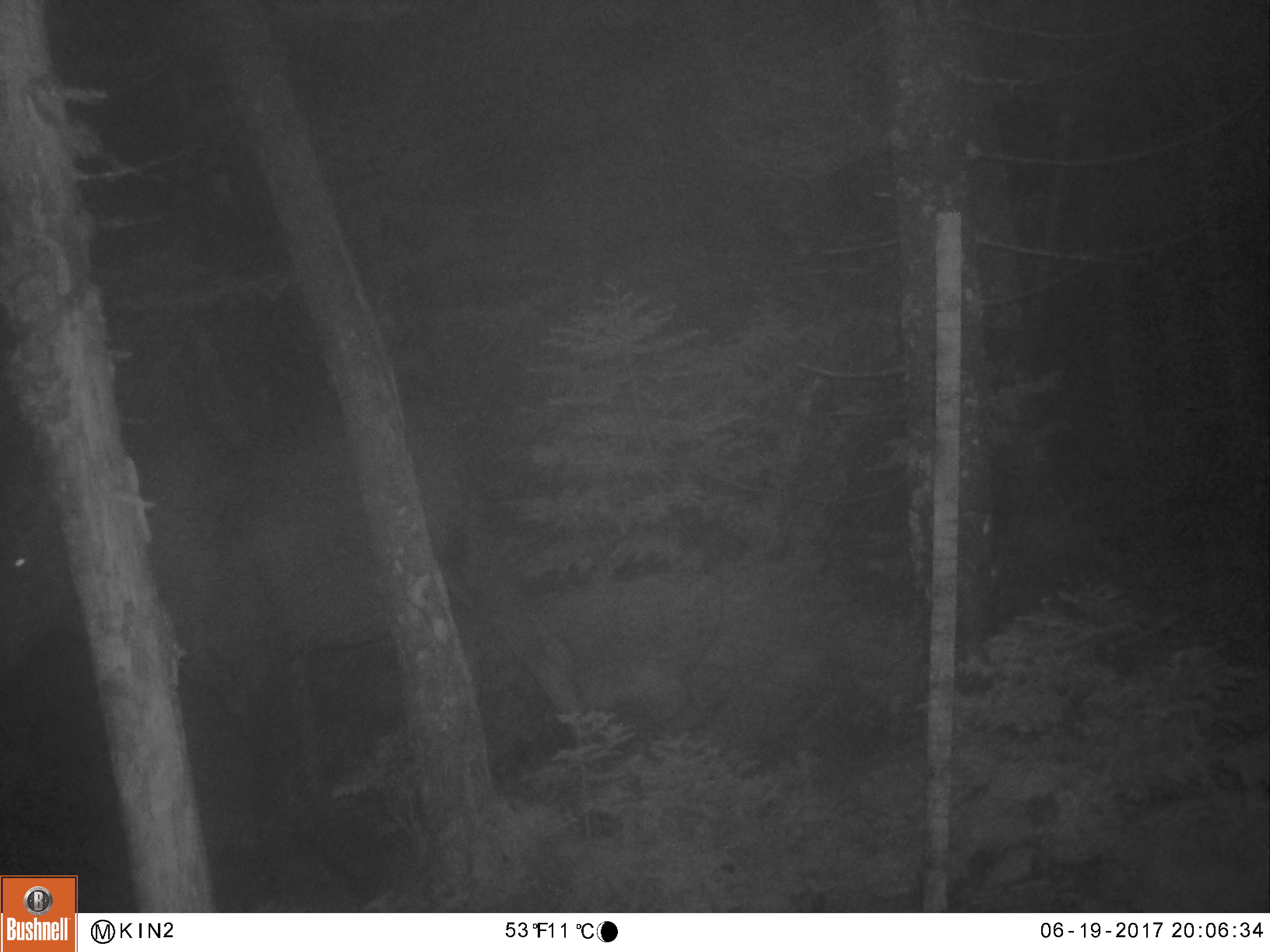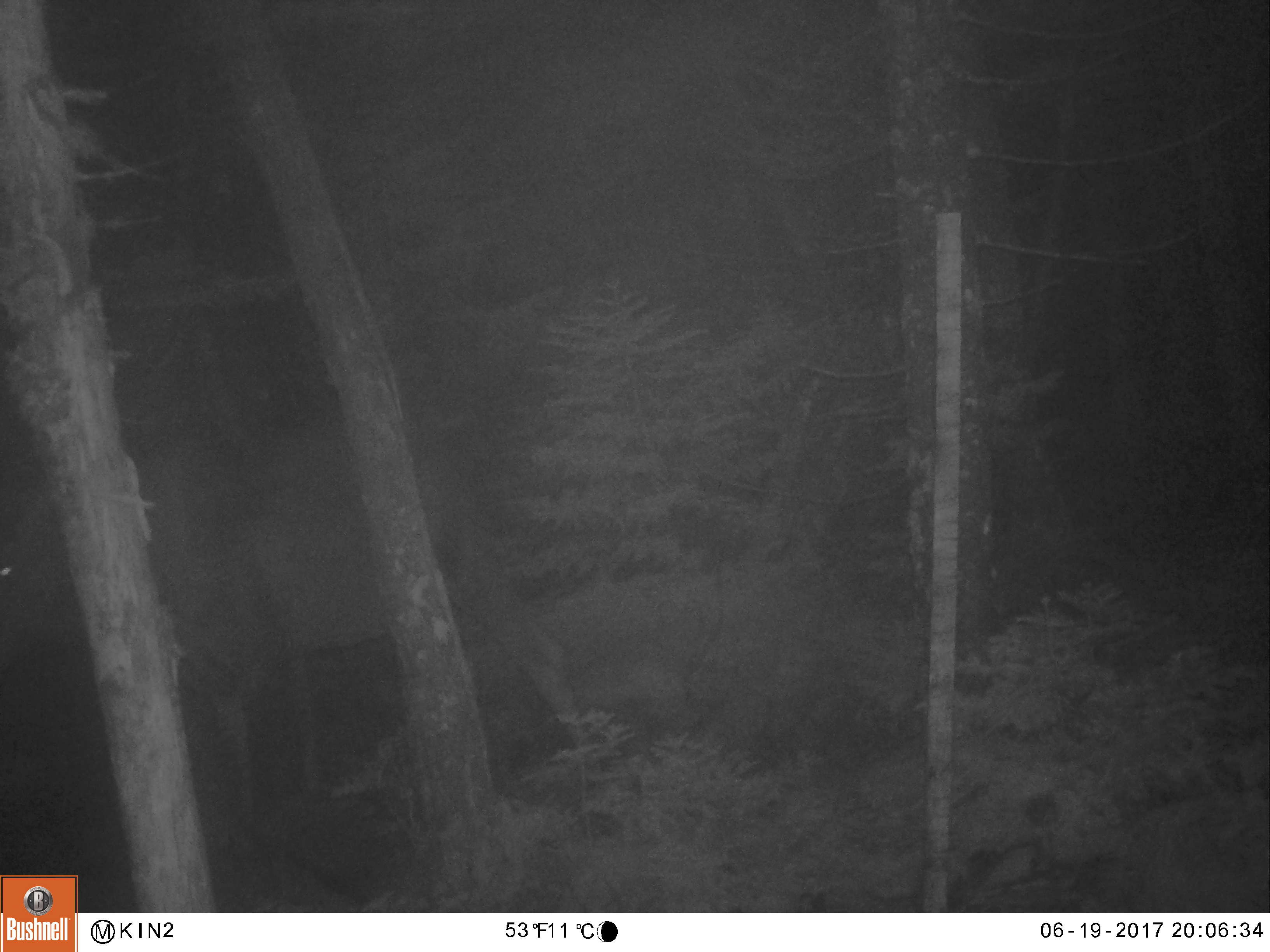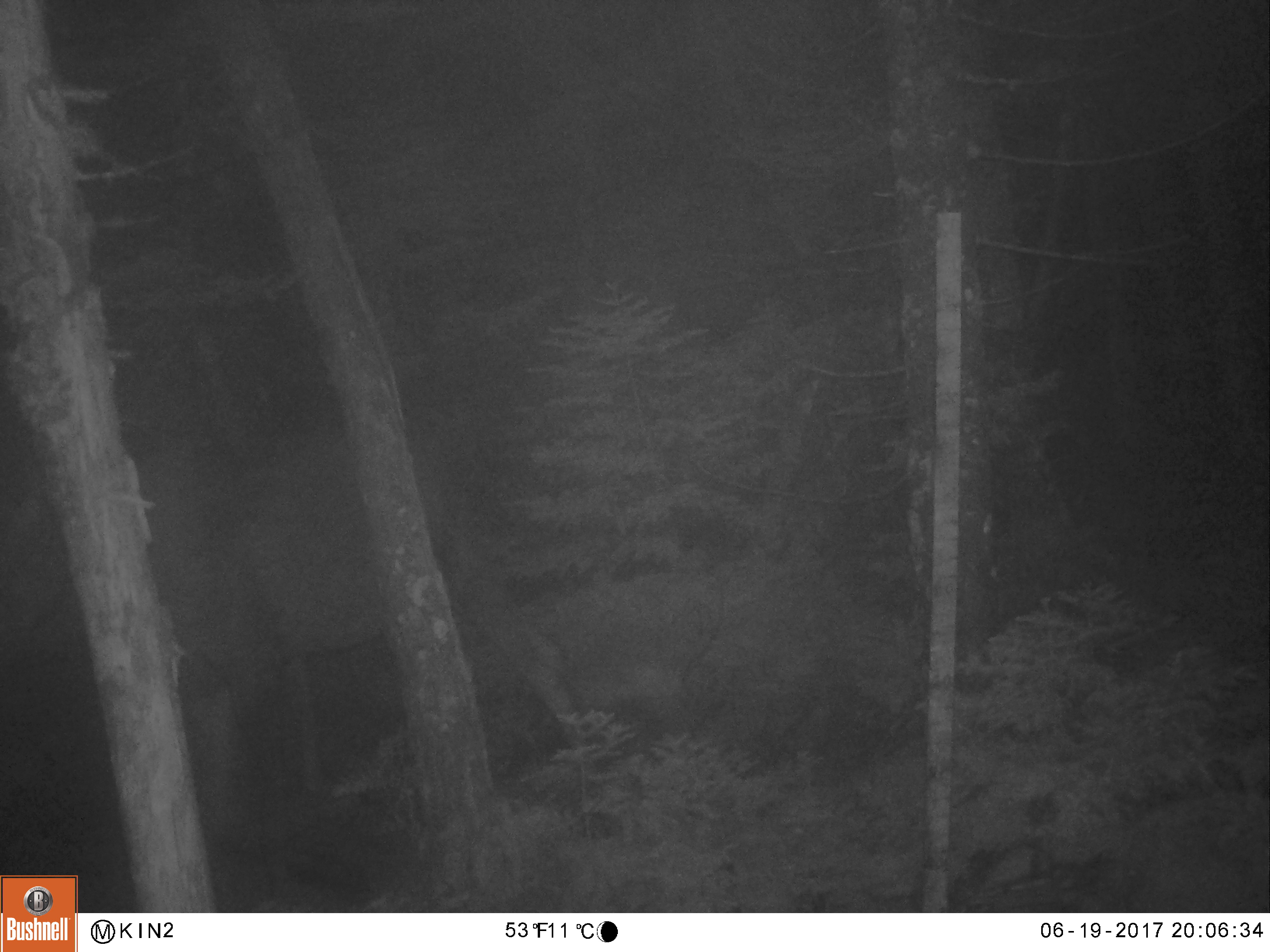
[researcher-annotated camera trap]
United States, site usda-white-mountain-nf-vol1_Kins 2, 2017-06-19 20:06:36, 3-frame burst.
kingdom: Animalia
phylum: Chordata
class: Mammalia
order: Artiodactyla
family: Cervidae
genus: Alces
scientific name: Alces alces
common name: moose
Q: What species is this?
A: Moose (Alces alces).